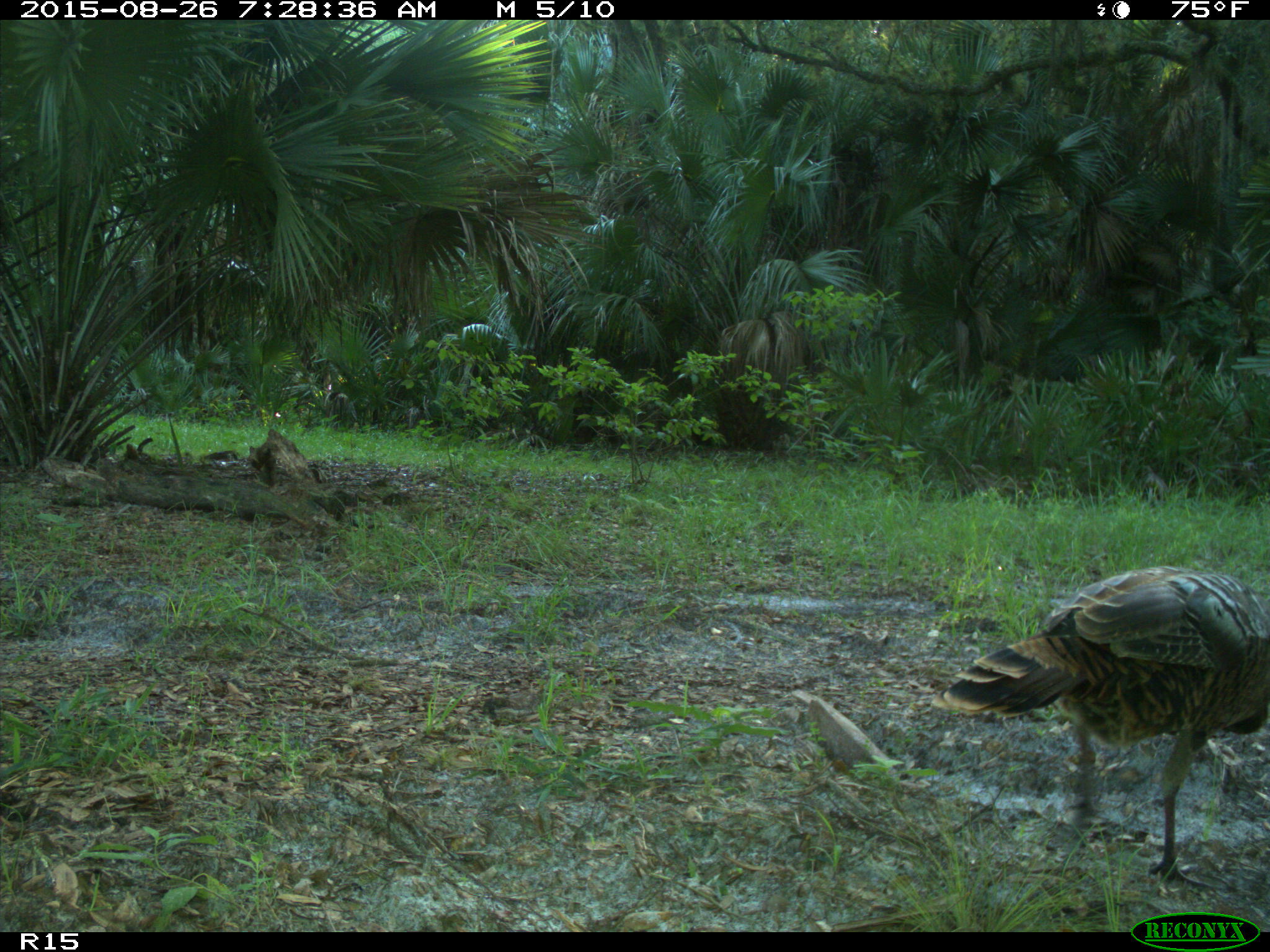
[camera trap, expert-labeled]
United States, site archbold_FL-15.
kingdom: Animalia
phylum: Chordata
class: Aves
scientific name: Aves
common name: birds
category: unidentified bird